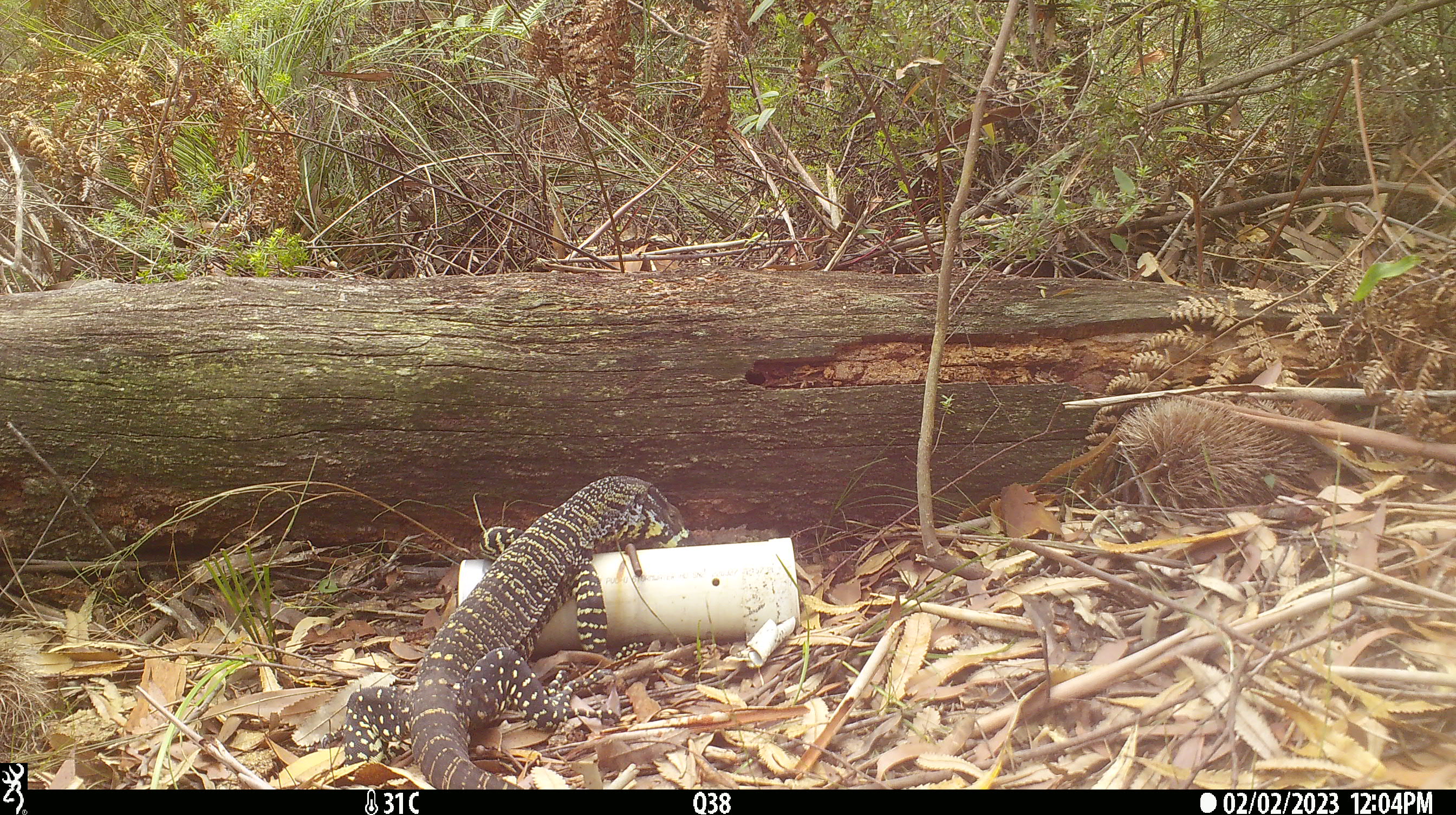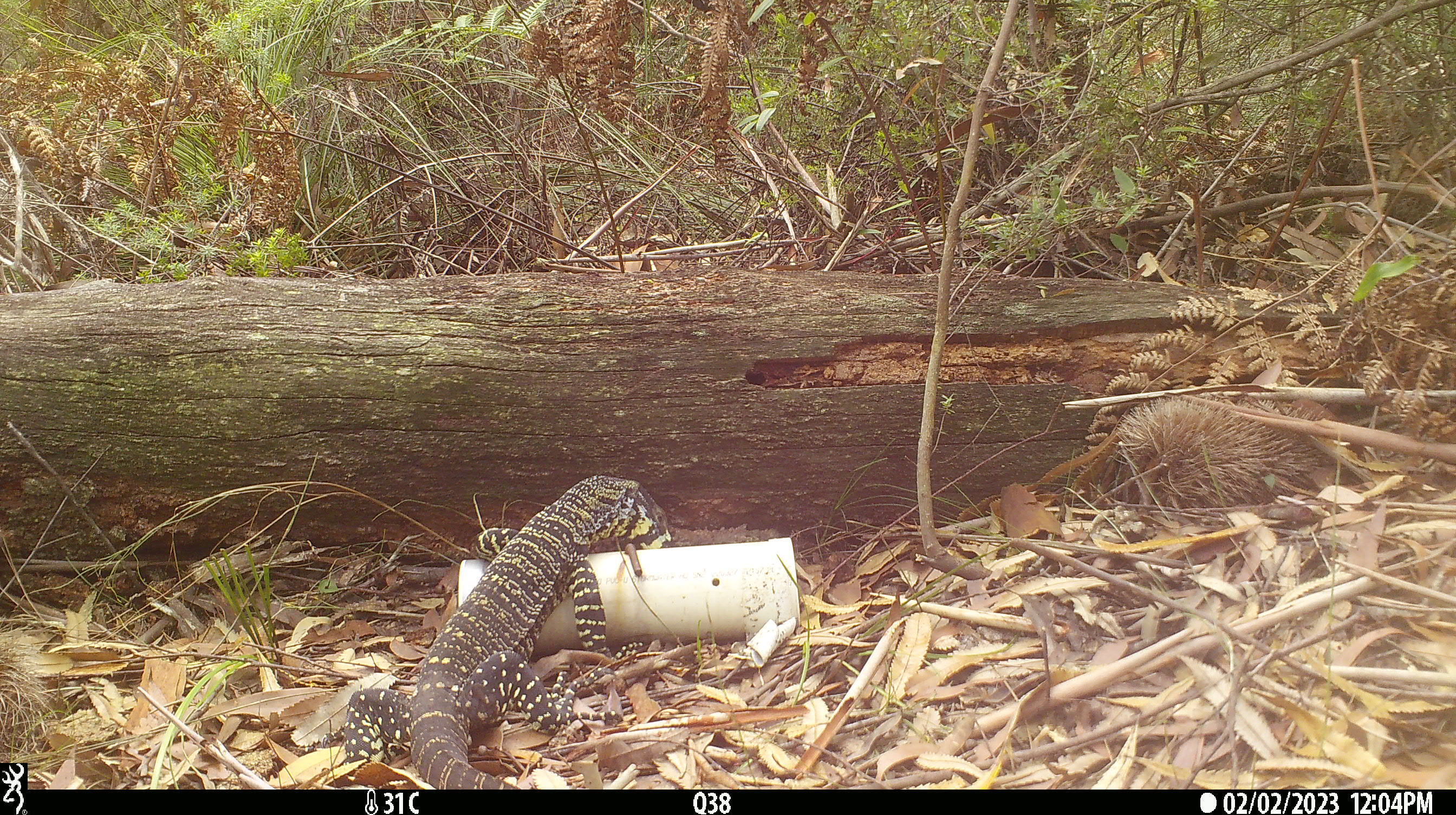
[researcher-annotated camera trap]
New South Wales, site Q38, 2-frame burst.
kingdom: Animalia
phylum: Chordata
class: Reptilia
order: Squamata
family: Varanidae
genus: Varanus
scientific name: Varanus varius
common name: lace monitor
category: goanna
Goanna (lace monitor) (Varanus varius).